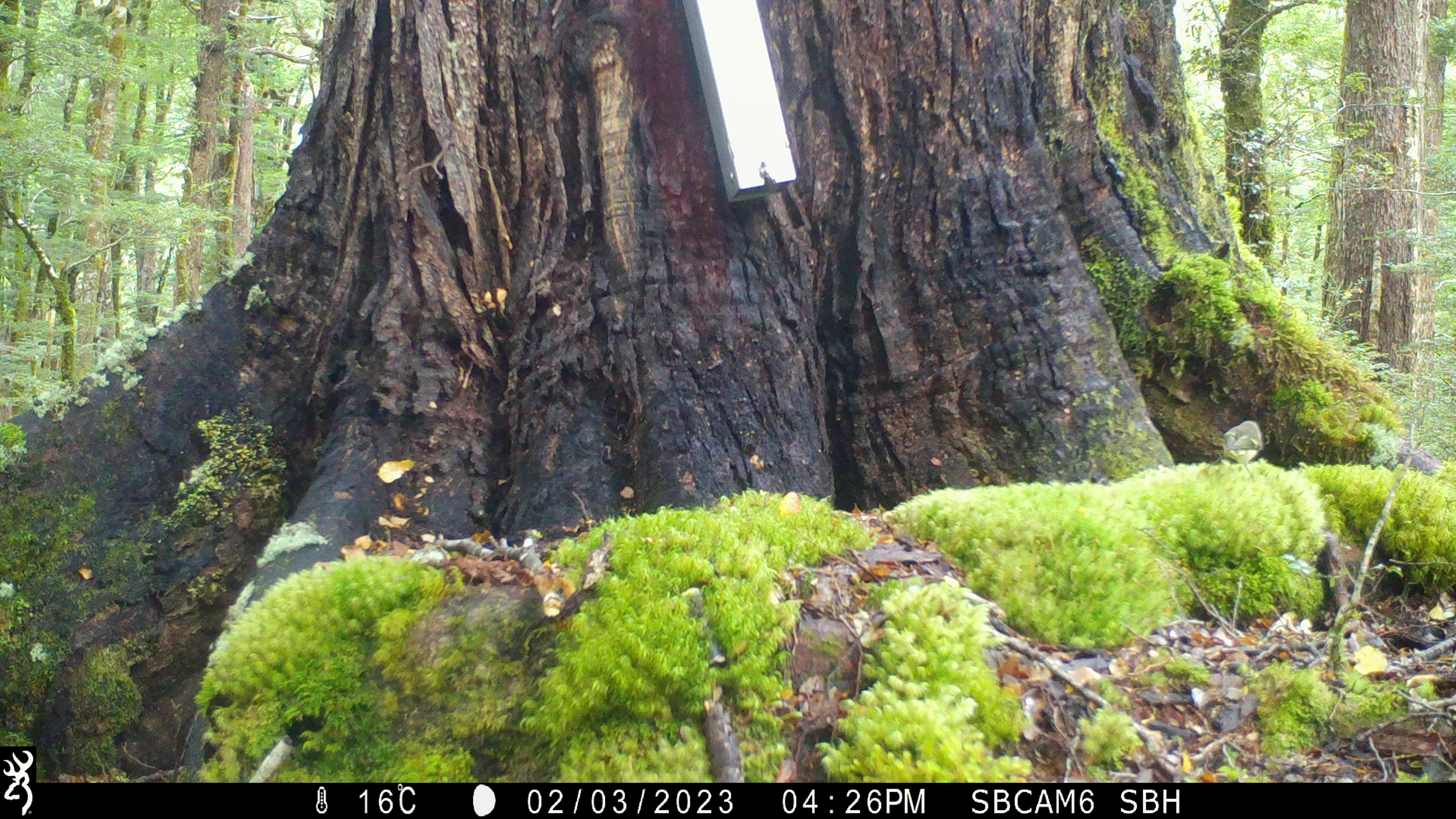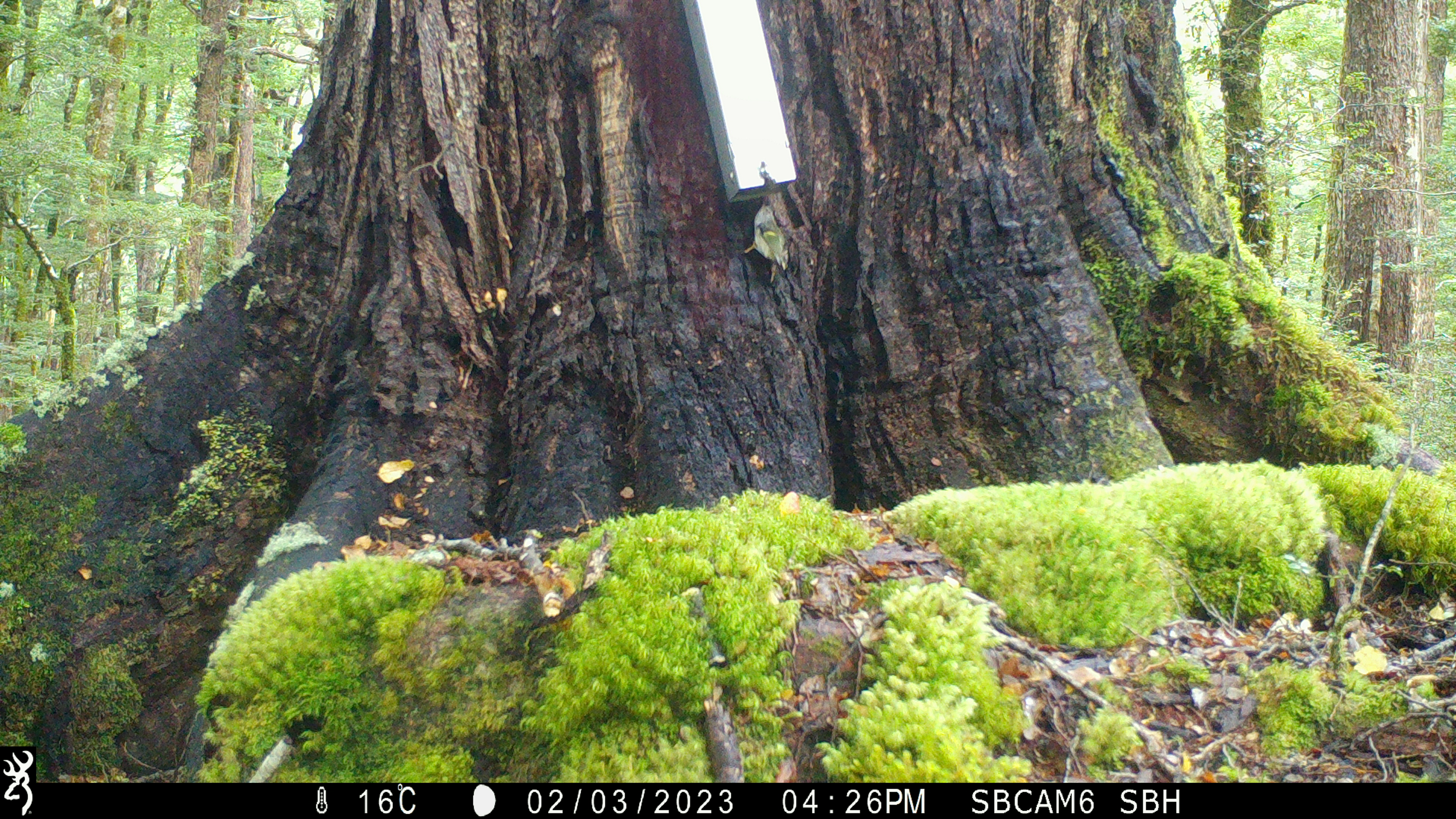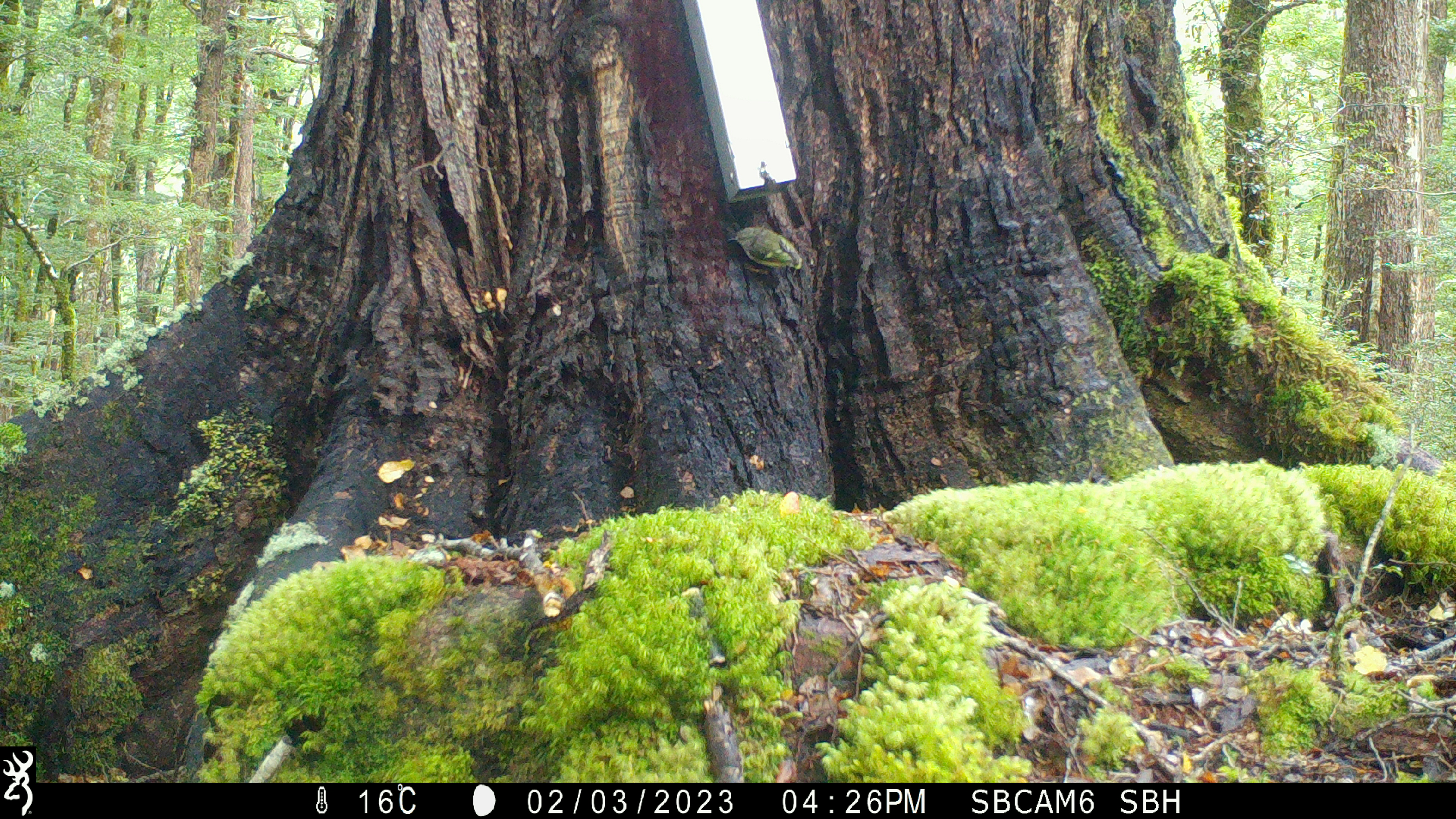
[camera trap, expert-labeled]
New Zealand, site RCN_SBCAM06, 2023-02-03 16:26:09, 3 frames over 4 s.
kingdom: Animalia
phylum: Chordata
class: Aves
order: Passeriformes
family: Acanthisittidae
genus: Acanthisitta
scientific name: Acanthisitta chloris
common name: rifleman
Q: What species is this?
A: Rifleman (Acanthisitta chloris).